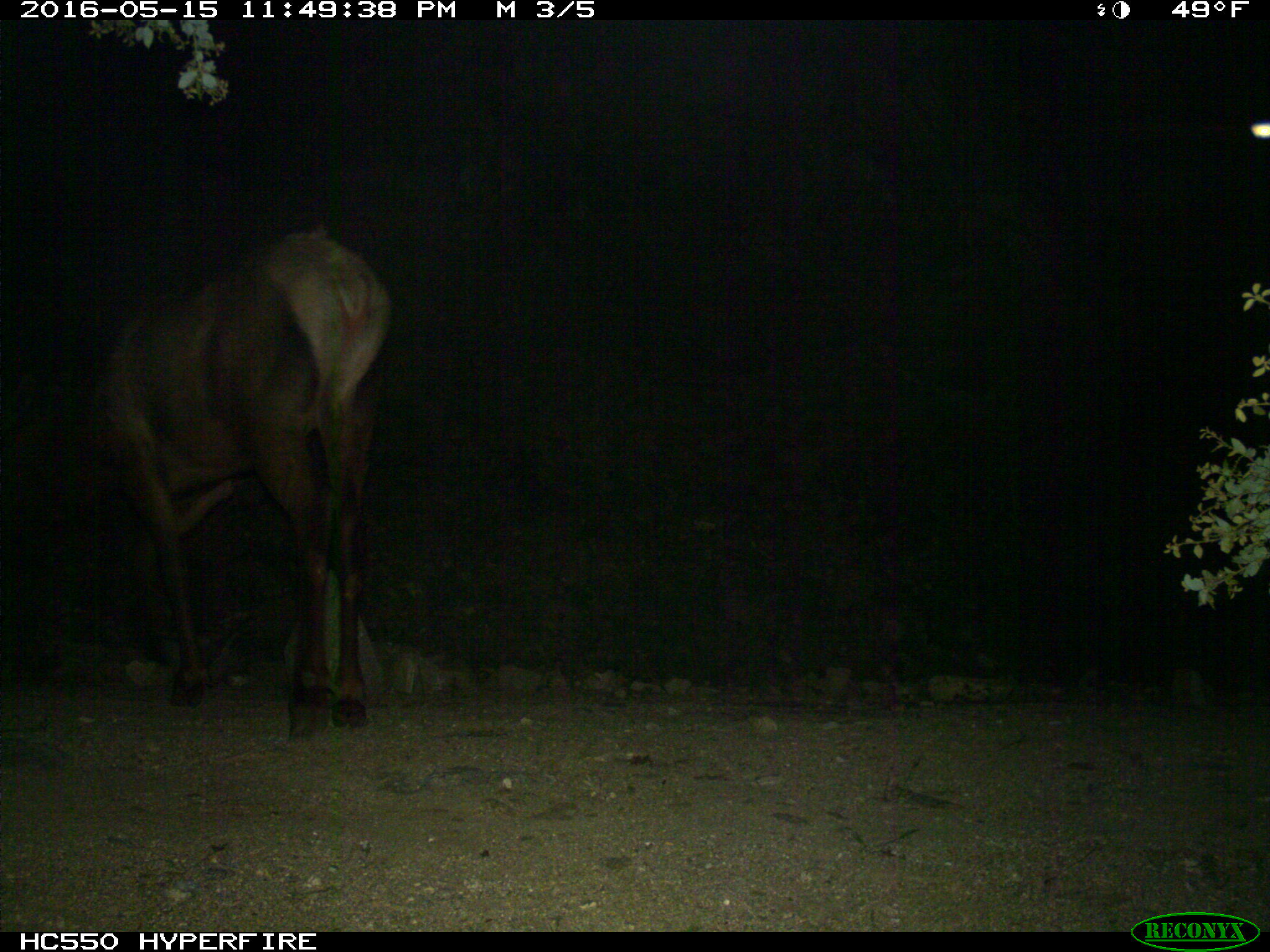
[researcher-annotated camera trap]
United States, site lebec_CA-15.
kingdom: Animalia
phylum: Chordata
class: Mammalia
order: Artiodactyla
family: Cervidae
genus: Cervus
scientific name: Cervus canadensis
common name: elk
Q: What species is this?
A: Cervus canadensis (elk).